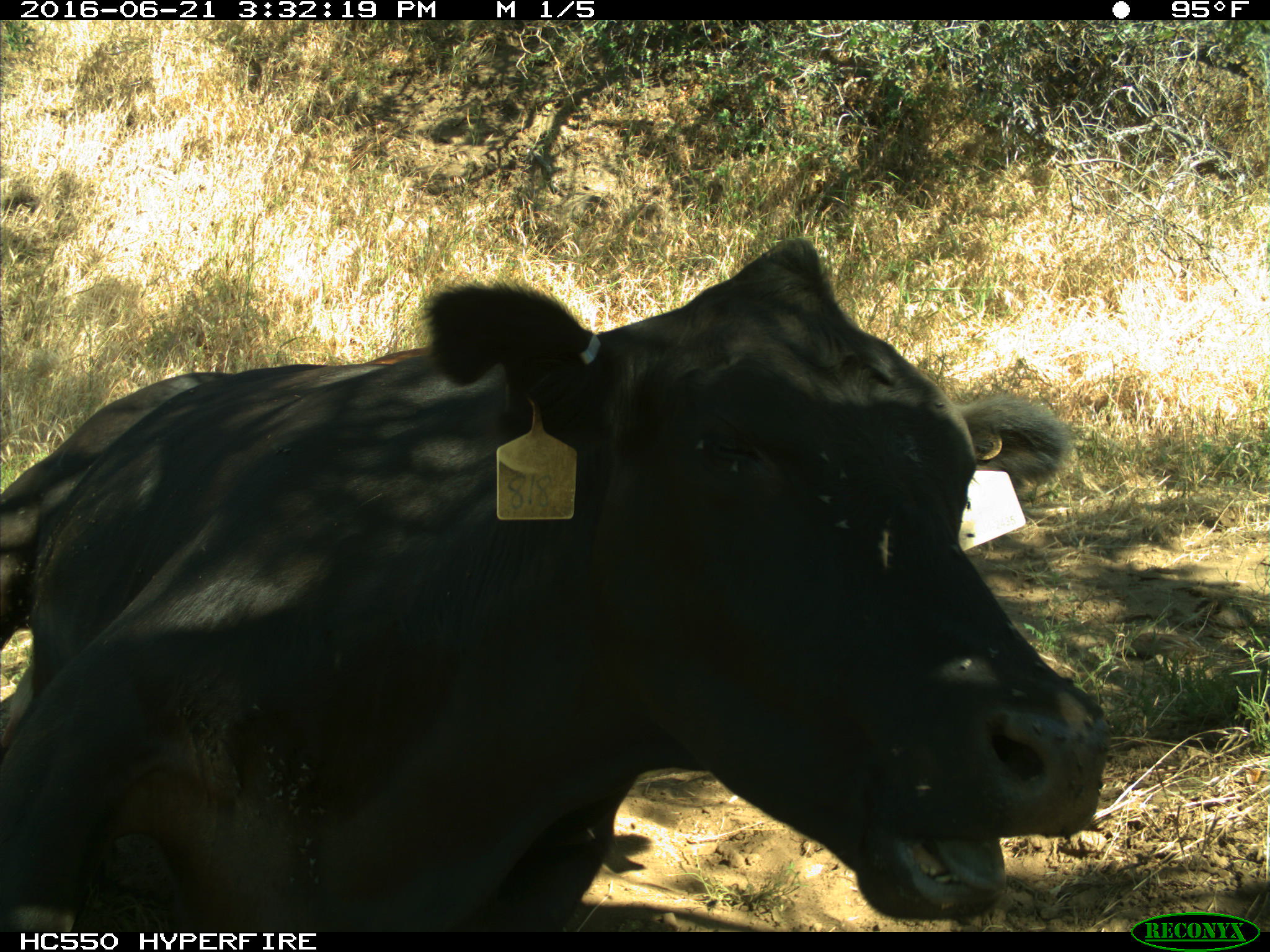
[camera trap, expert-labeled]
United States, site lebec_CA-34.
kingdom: Animalia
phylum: Chordata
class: Mammalia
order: Artiodactyla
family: Bovidae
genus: Bos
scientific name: Bos taurus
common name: domestic cow